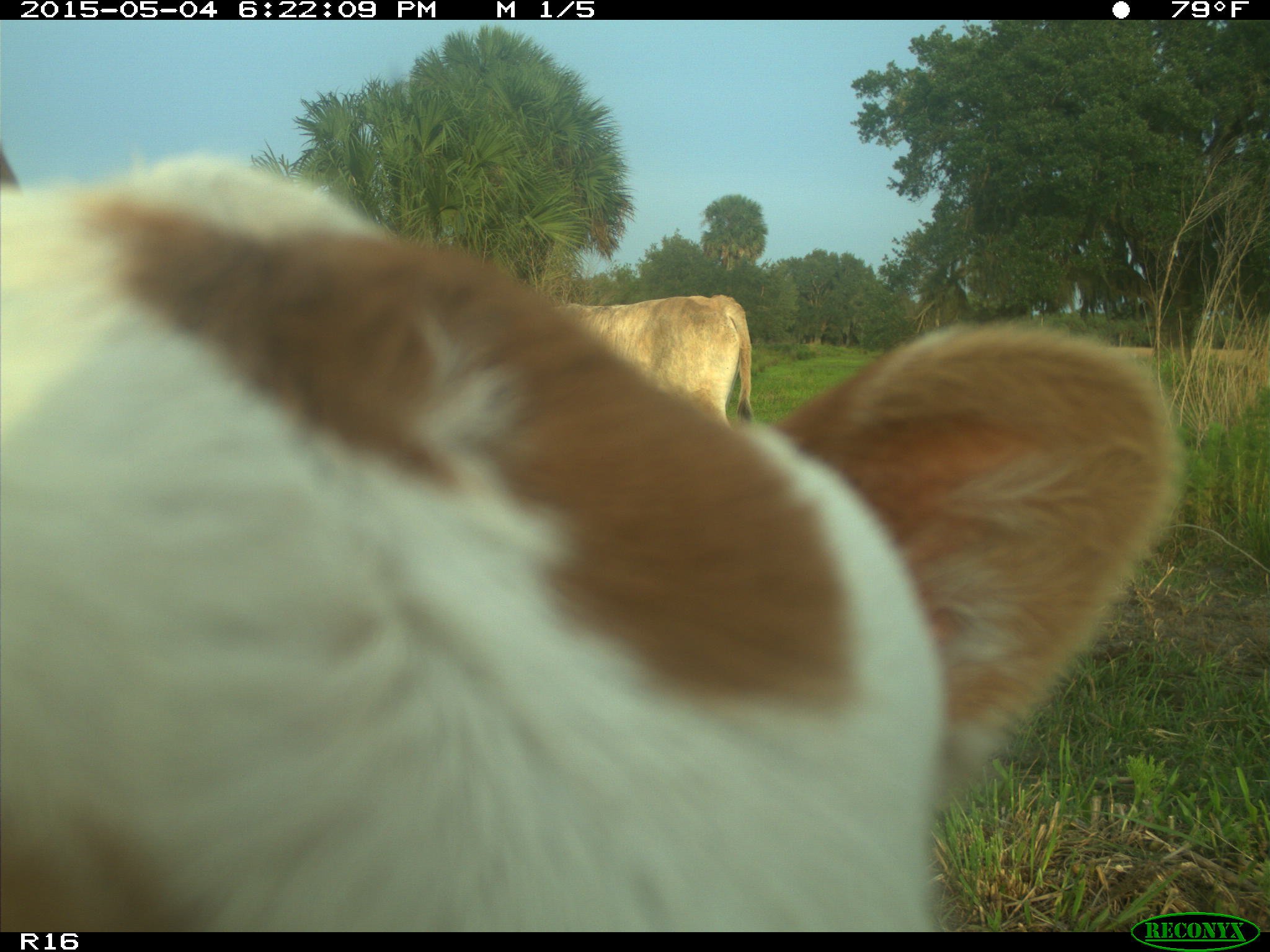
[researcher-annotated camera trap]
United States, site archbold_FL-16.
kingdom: Animalia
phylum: Chordata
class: Mammalia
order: Artiodactyla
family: Bovidae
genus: Bos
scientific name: Bos taurus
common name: domestic cow